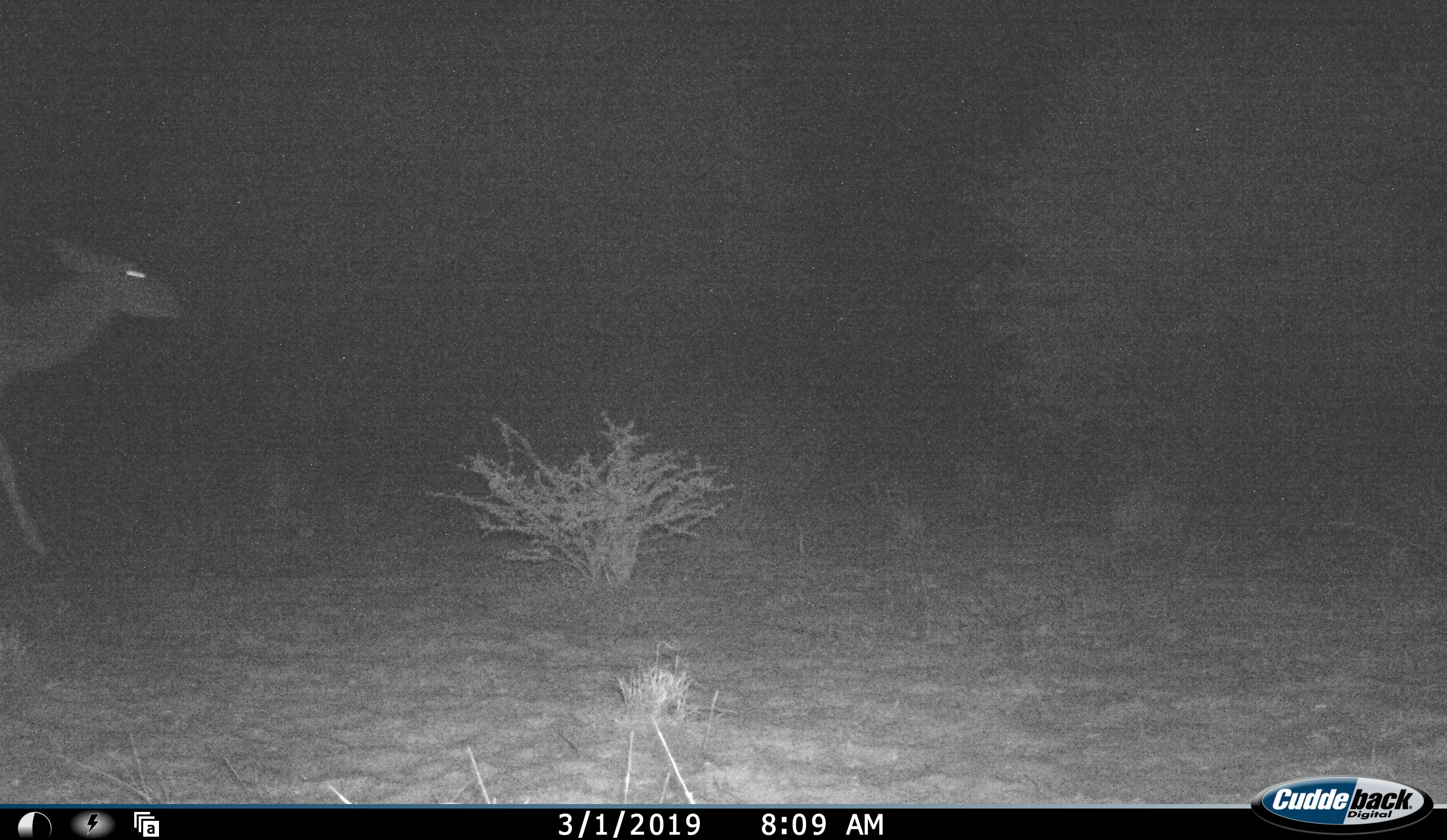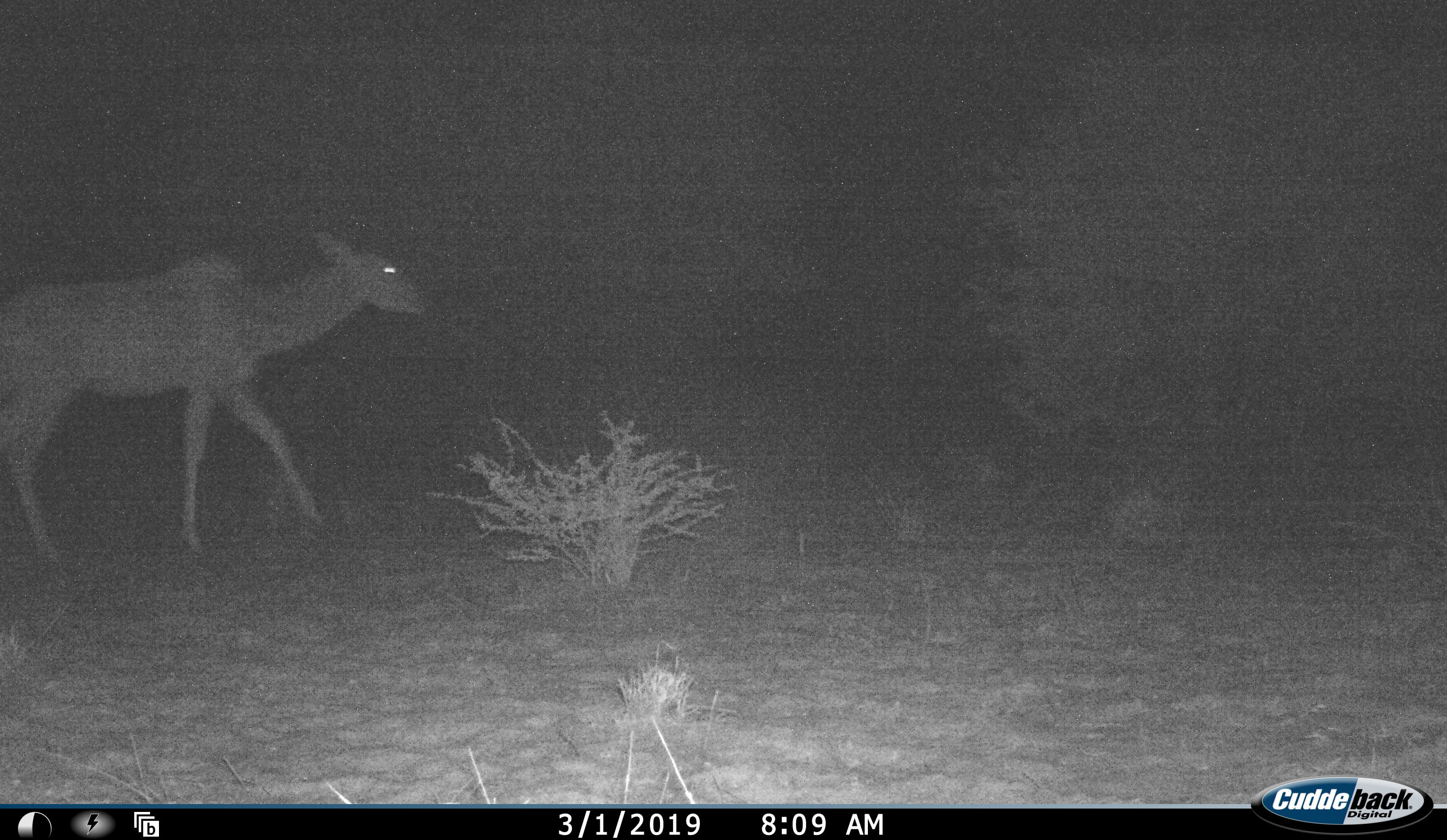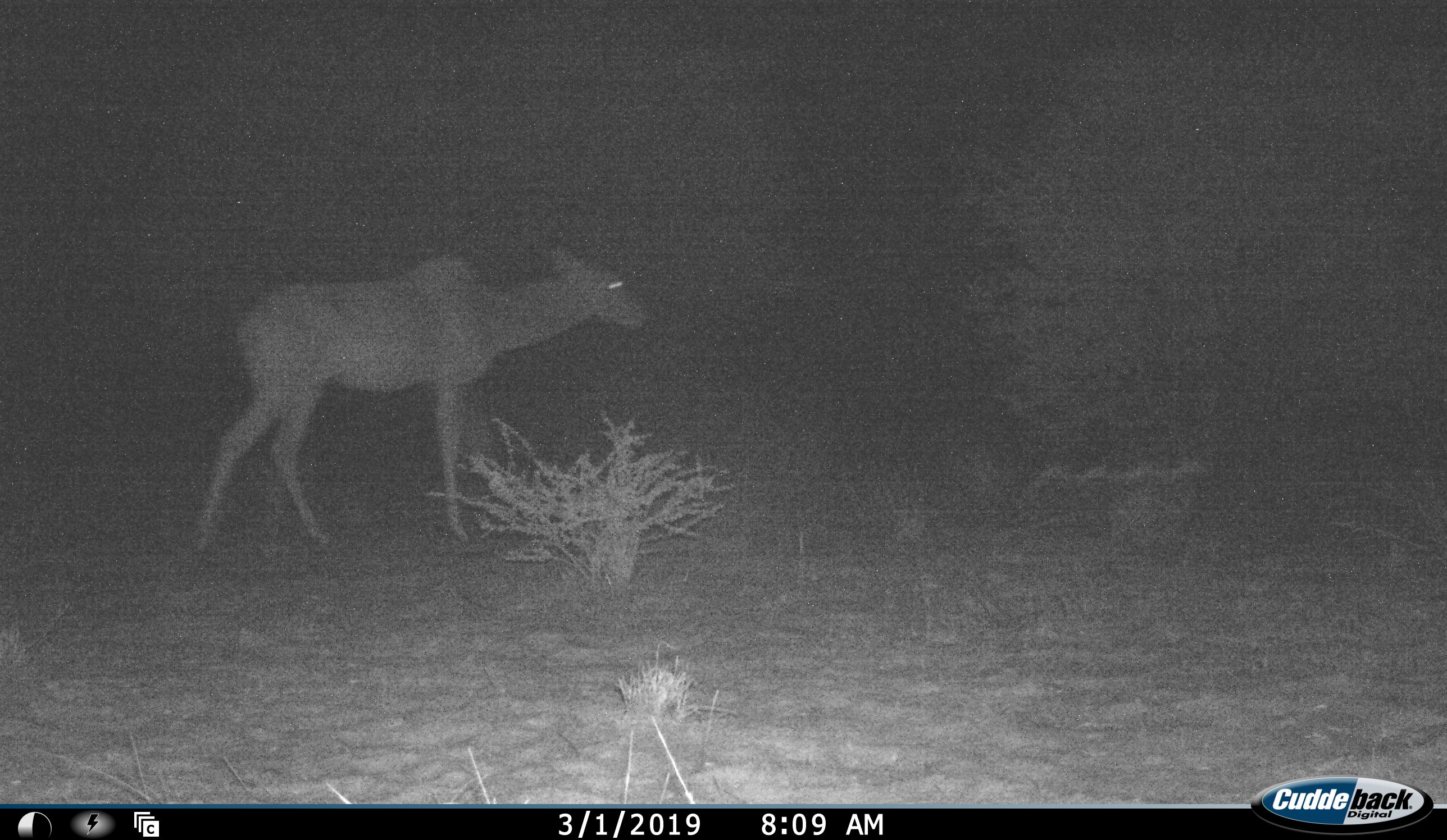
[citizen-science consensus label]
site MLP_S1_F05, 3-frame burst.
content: unidentified animal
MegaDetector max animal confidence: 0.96